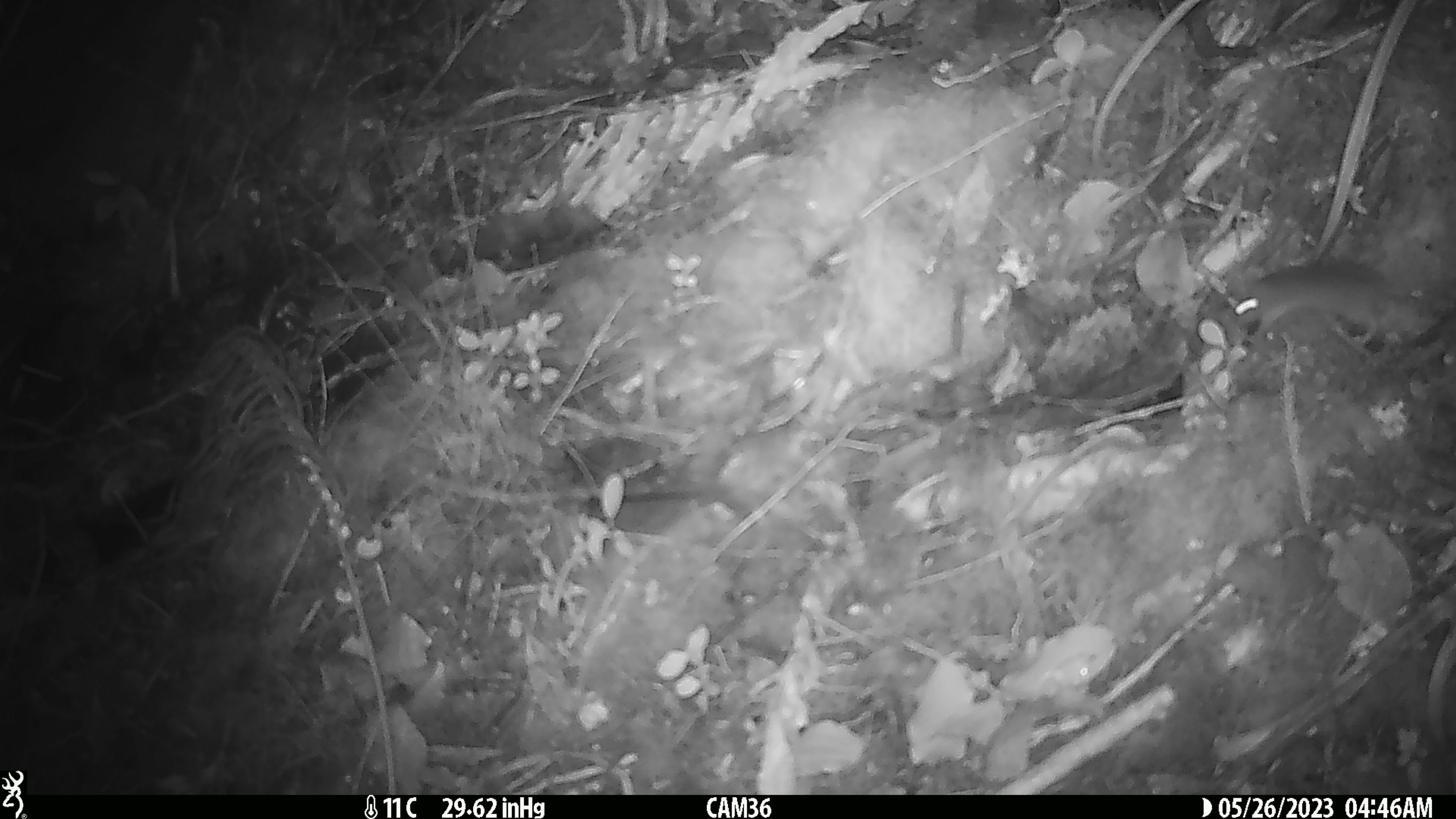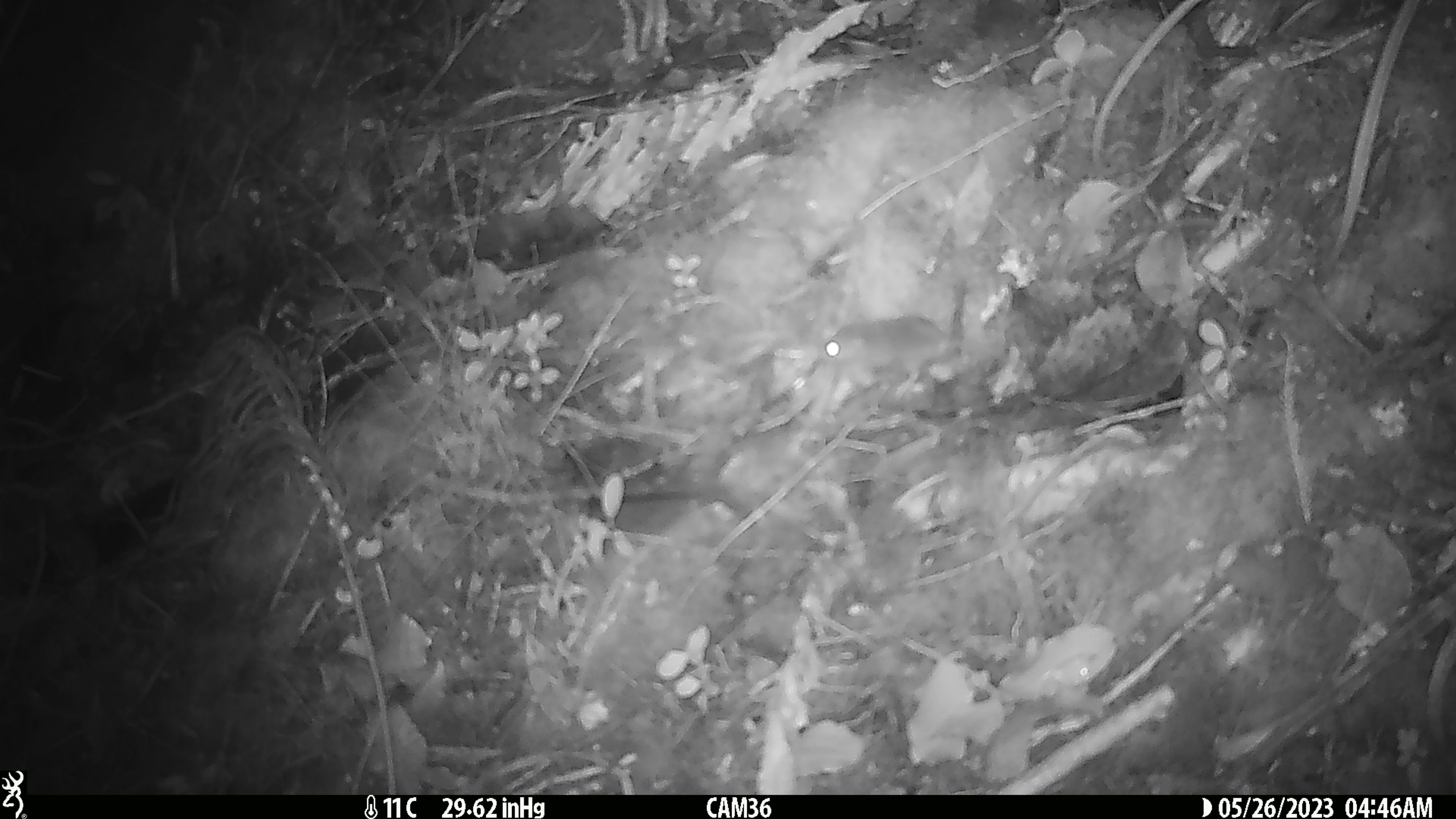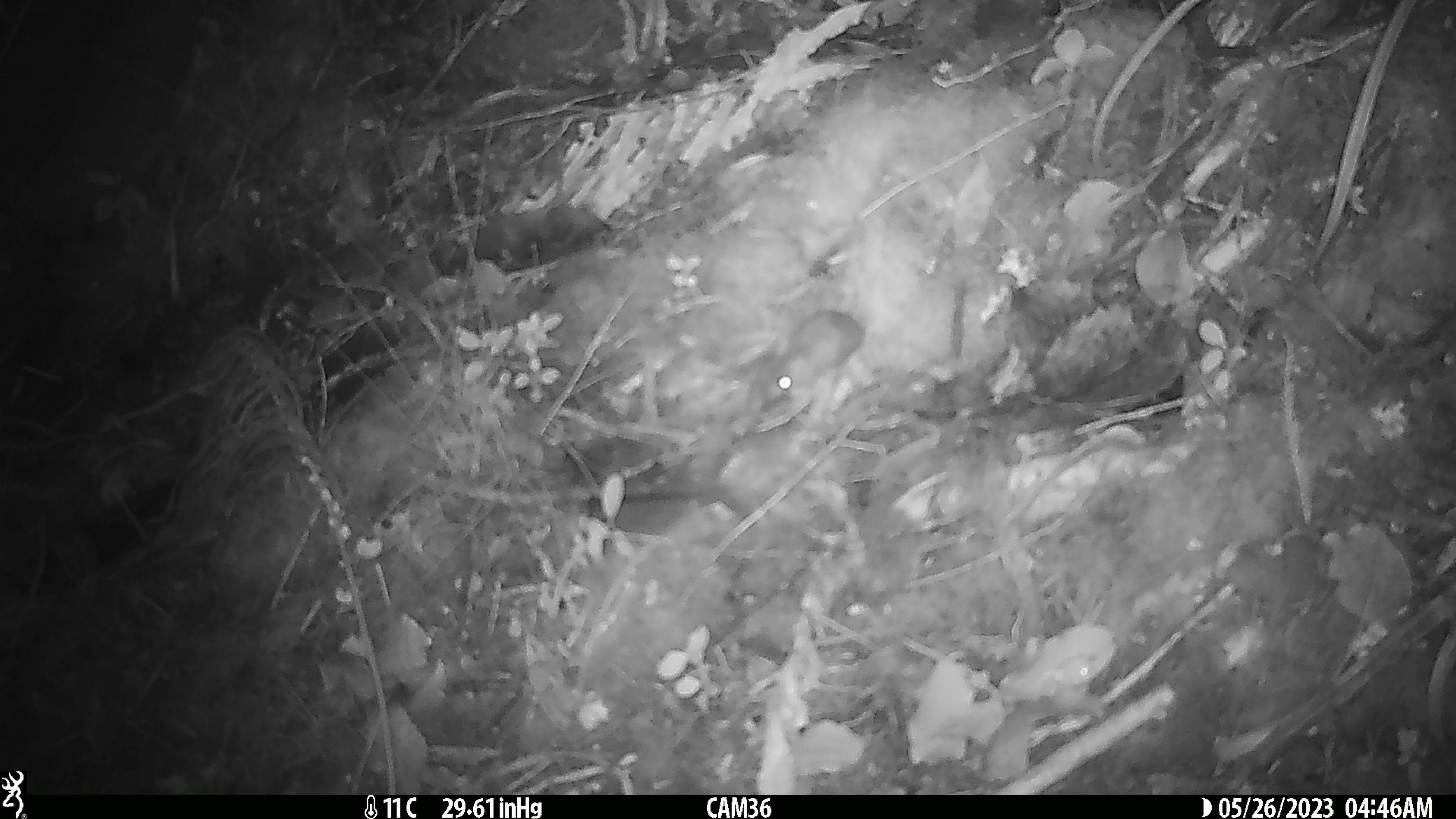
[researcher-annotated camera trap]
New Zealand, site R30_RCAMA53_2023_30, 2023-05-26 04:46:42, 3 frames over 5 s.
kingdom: Animalia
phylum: Chordata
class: Mammalia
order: Rodentia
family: Muridae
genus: Mus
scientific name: Mus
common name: mouse